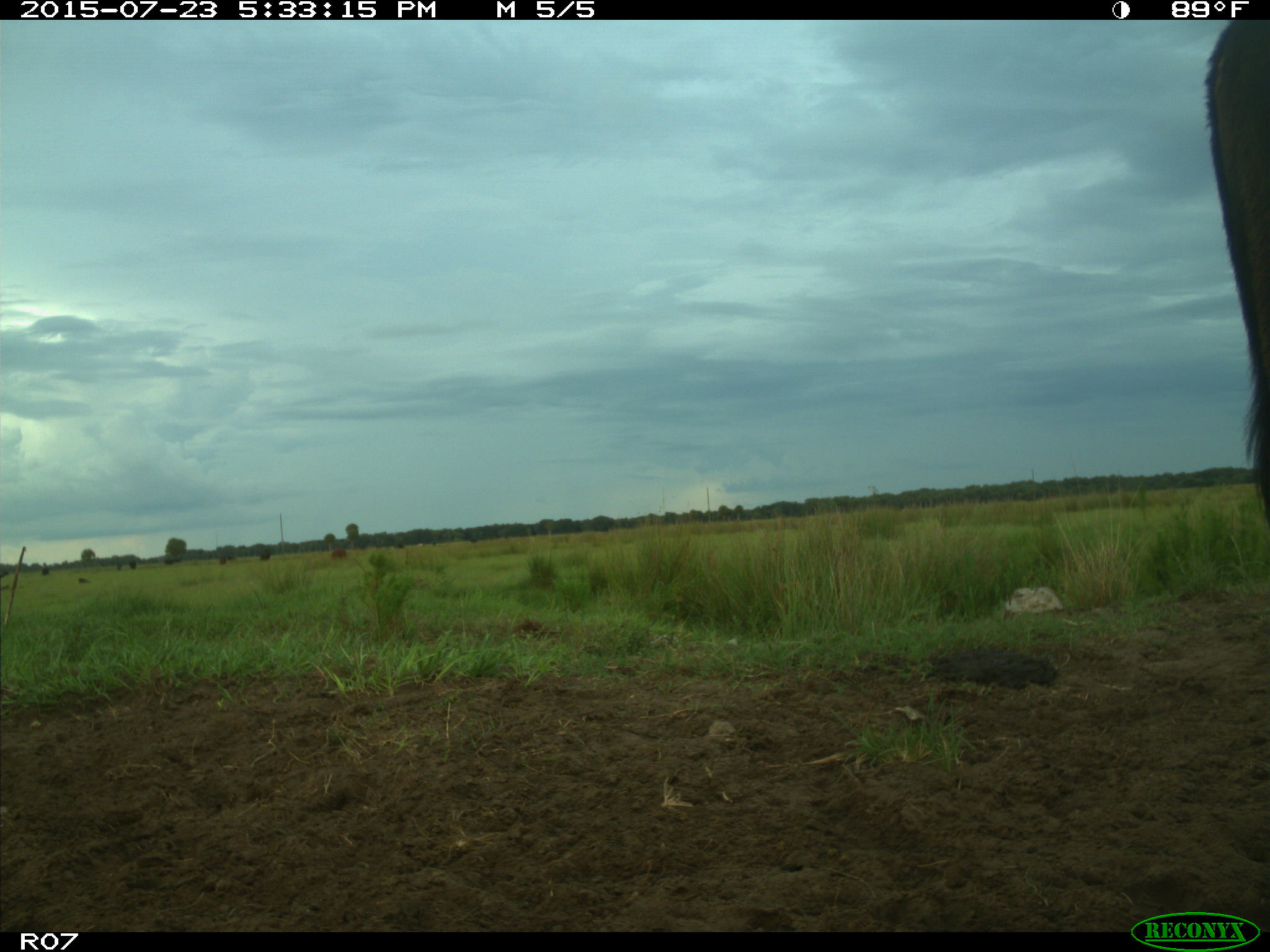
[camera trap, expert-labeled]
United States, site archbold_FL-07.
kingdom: Animalia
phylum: Chordata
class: Mammalia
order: Artiodactyla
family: Bovidae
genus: Bos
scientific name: Bos taurus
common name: domestic cow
Bos taurus (domestic cow).